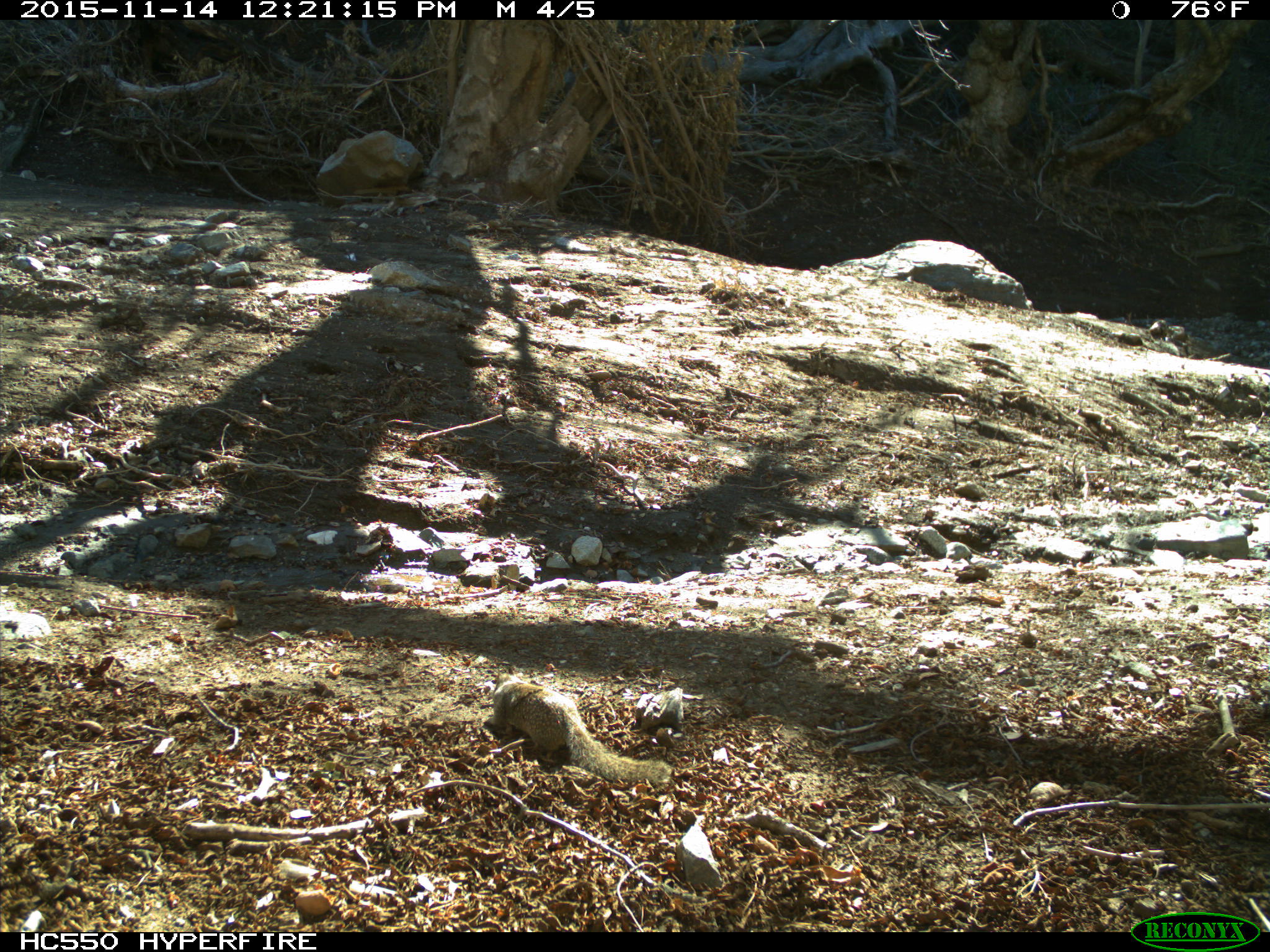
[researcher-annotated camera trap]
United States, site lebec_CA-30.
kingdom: Animalia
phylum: Chordata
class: Mammalia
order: Rodentia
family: Sciuridae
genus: Otospermophilus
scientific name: Otospermophilus beecheyi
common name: california ground squirrel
Otospermophilus beecheyi (california ground squirrel).